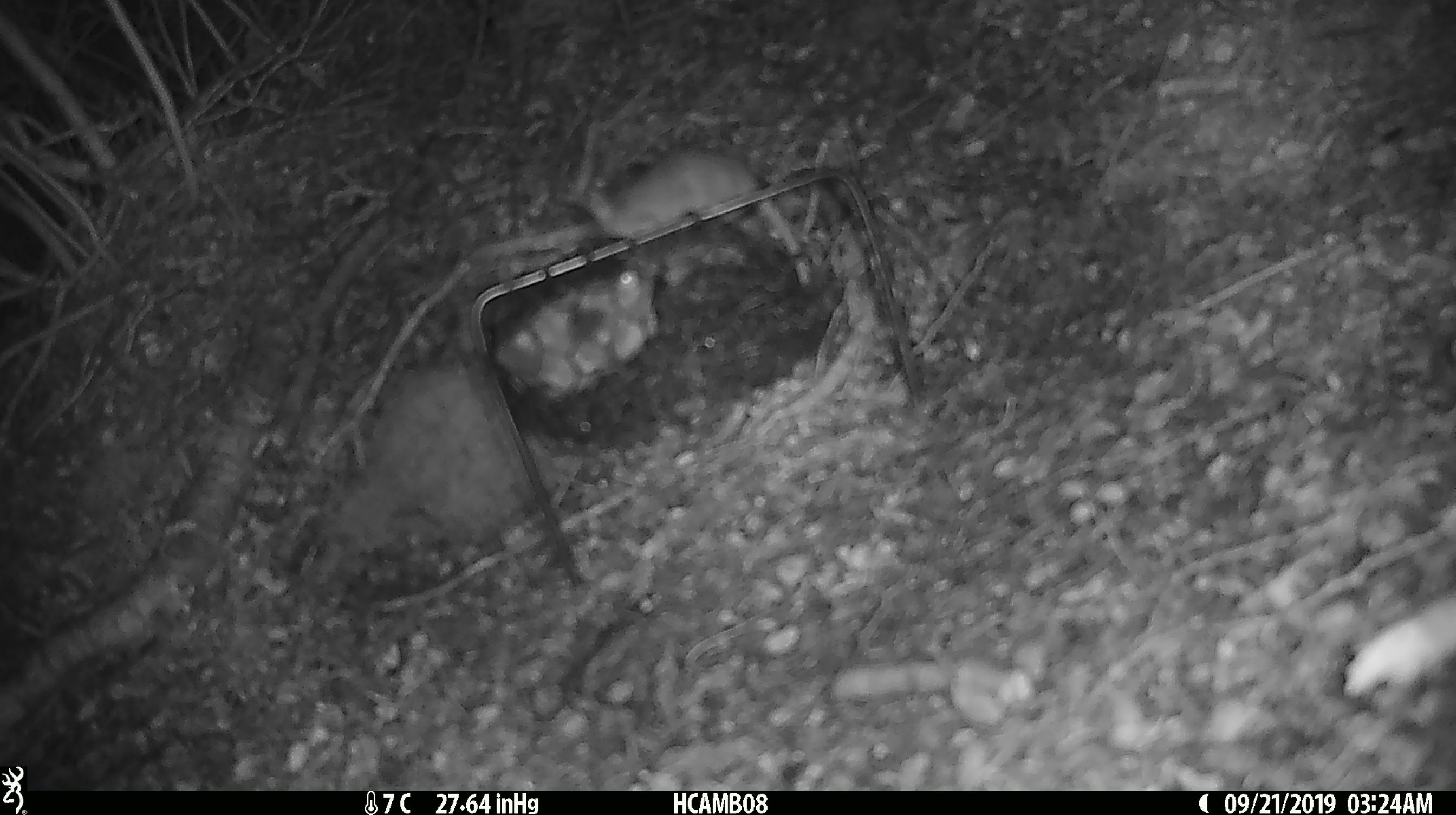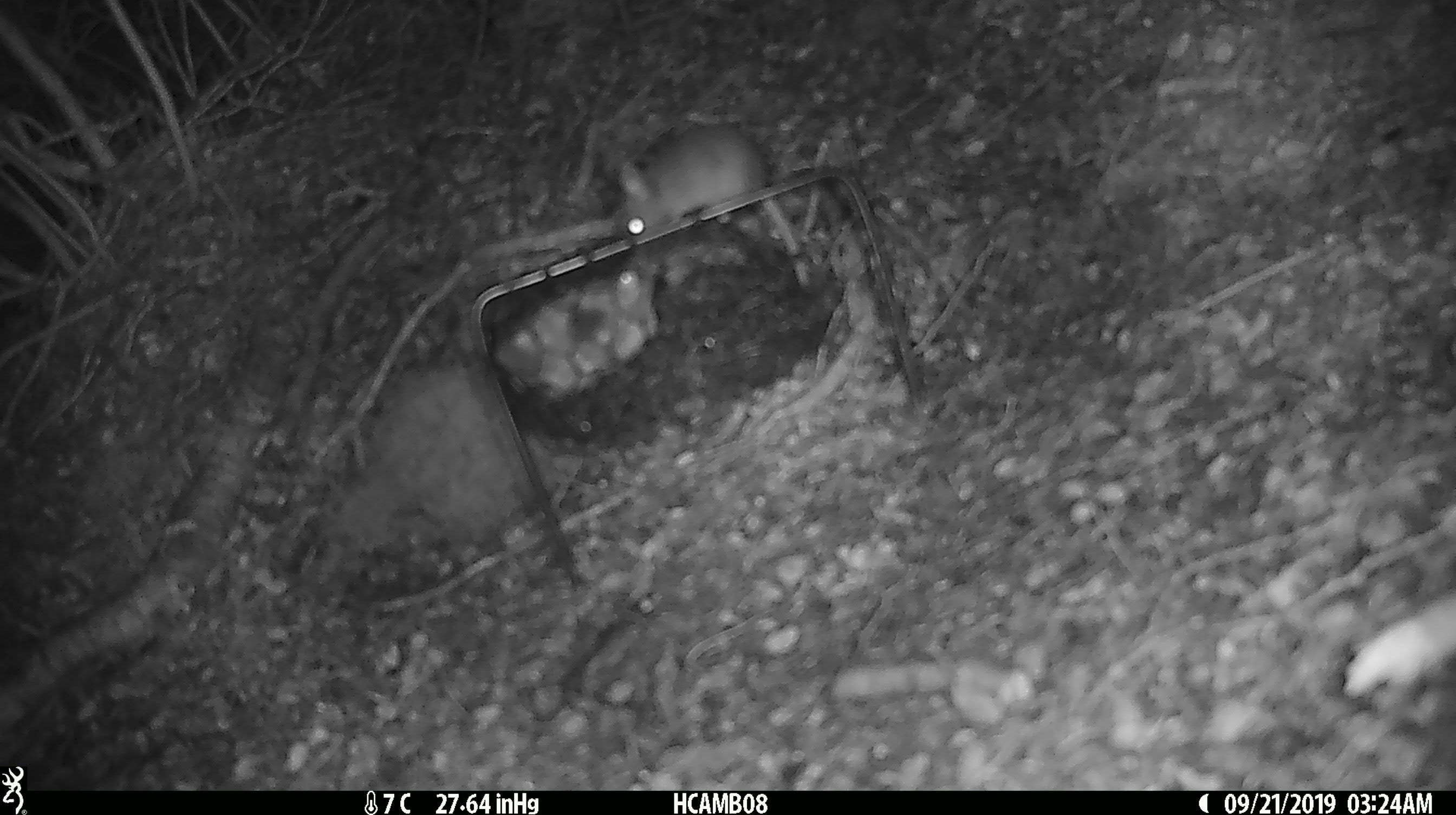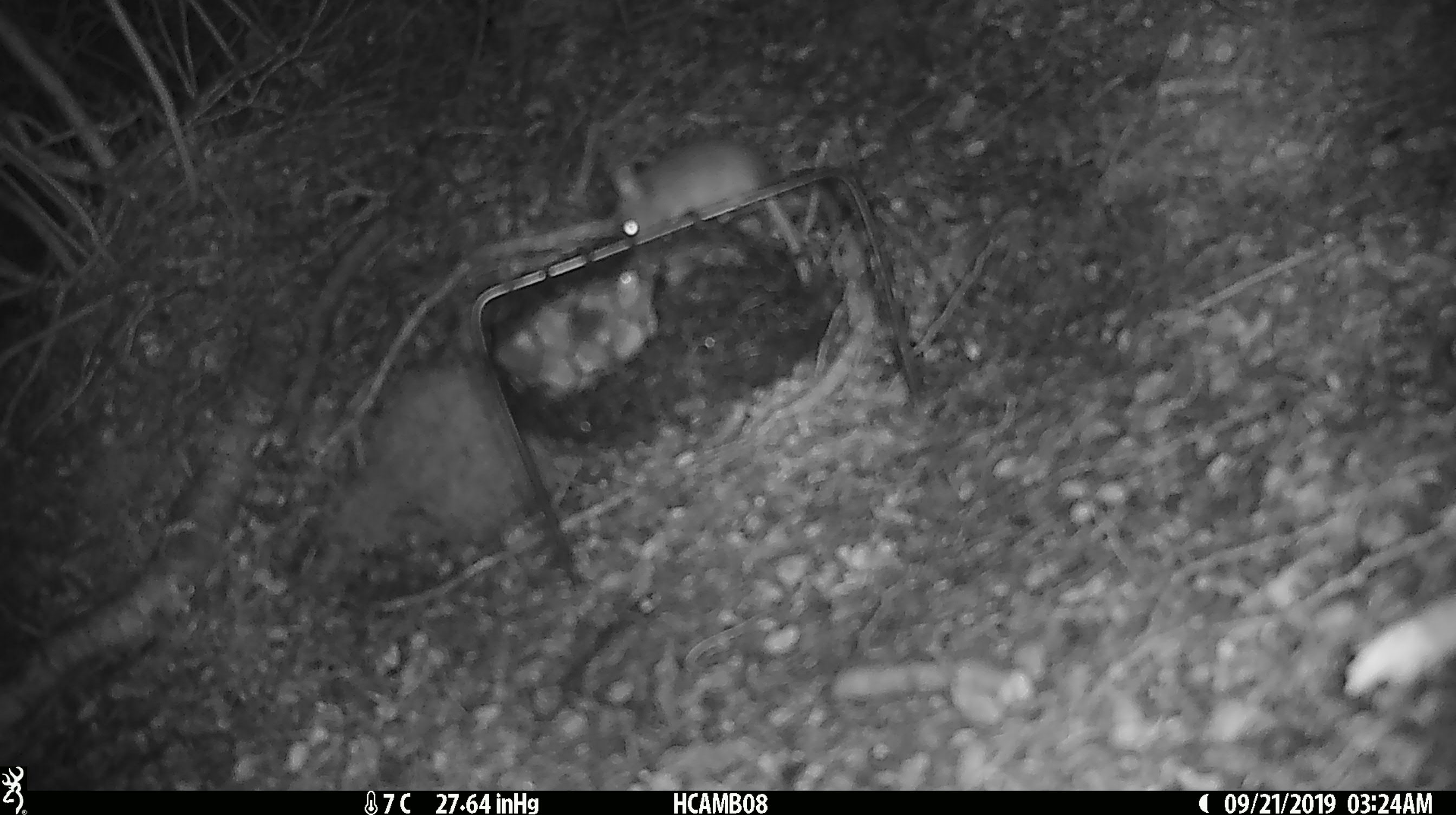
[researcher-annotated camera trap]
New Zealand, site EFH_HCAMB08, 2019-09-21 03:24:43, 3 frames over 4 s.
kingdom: Animalia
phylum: Chordata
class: Mammalia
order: Rodentia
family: Muridae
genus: Mus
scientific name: Mus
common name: mouse